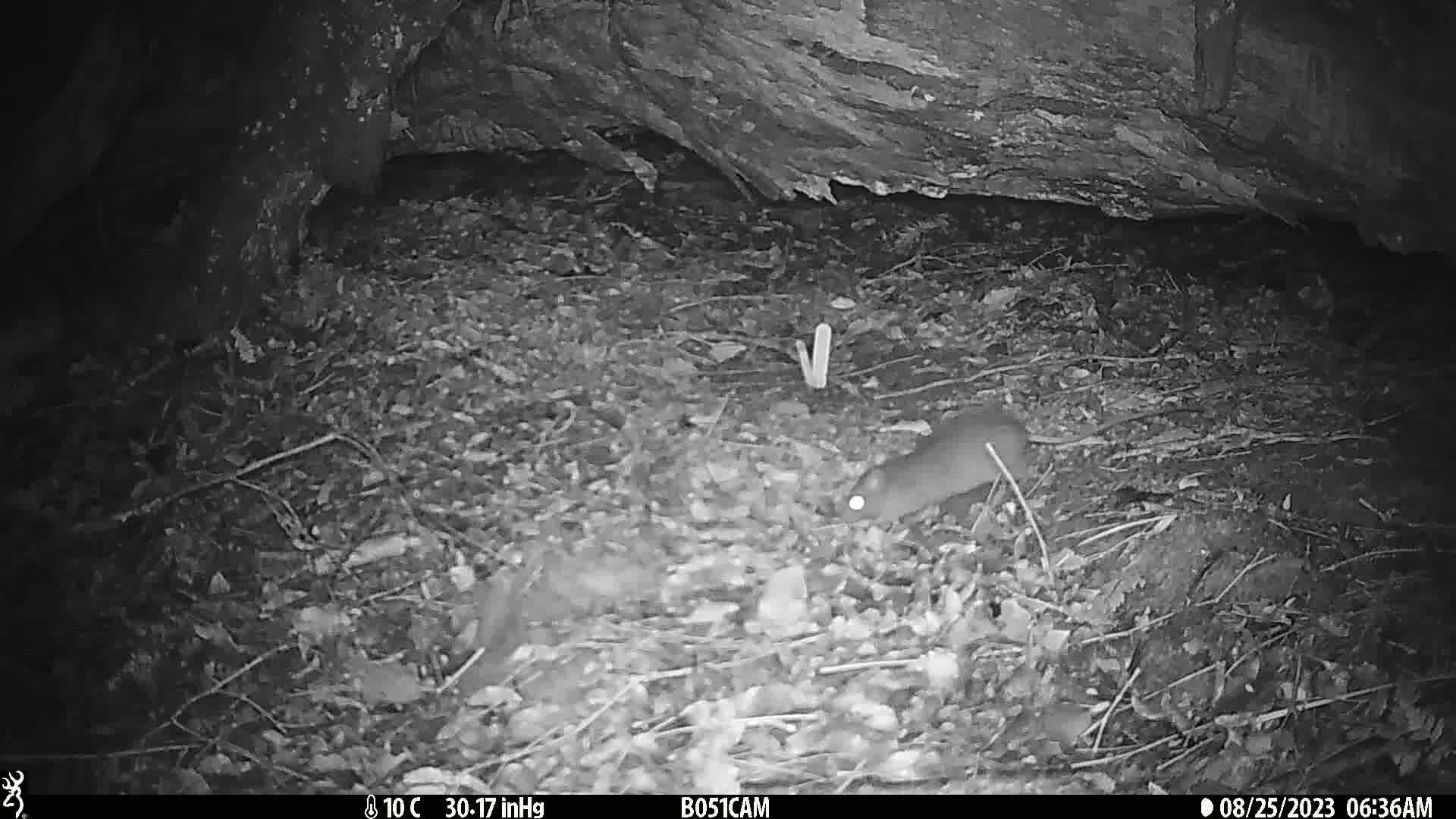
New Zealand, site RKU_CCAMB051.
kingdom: Animalia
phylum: Chordata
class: Mammalia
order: Rodentia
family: Muridae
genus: Rattus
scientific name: Rattus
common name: rat